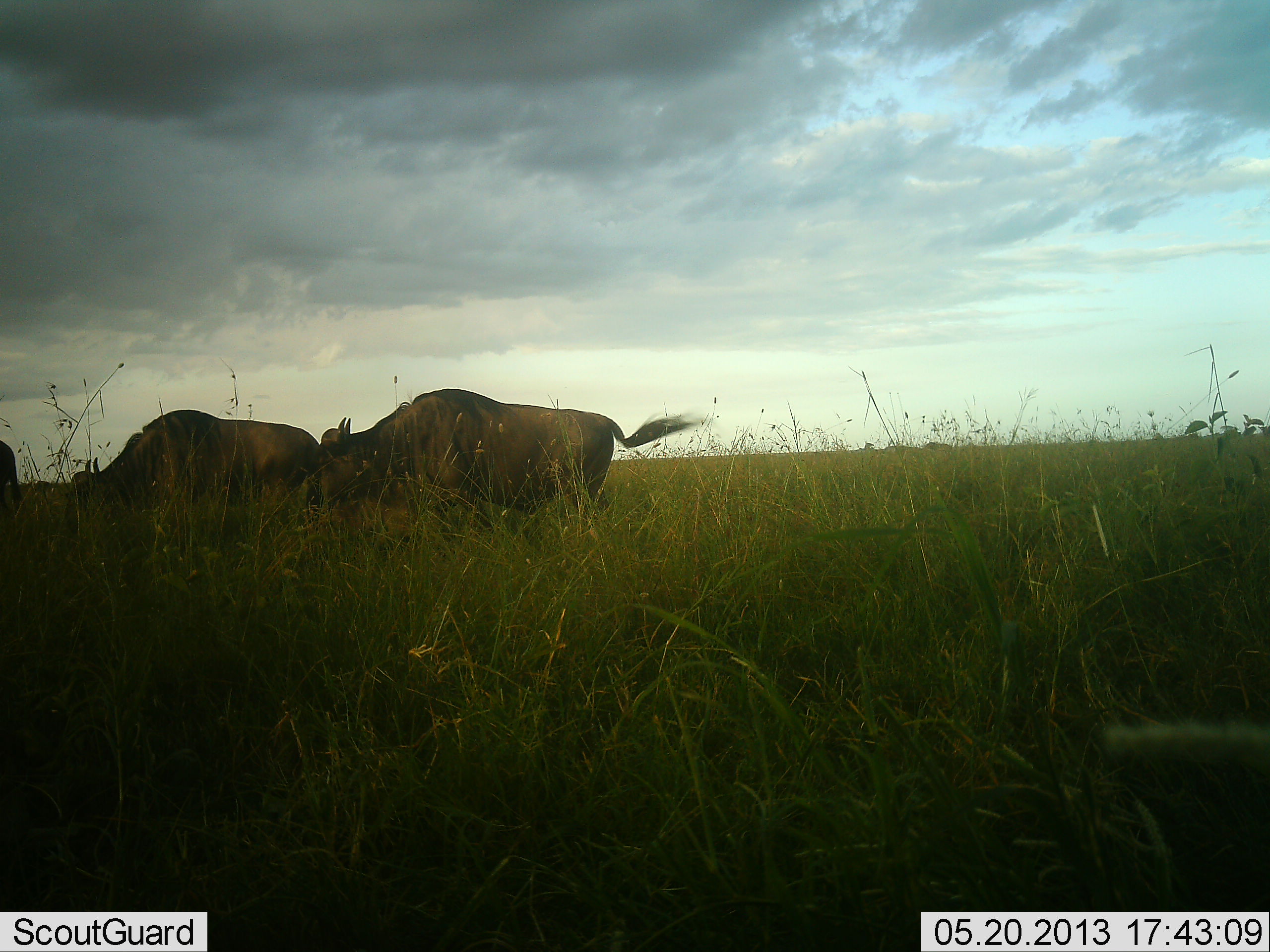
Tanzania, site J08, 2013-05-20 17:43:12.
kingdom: Animalia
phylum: Chordata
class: Mammalia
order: Artiodactyla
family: Bovidae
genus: Connochaetes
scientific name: Connochaetes taurinus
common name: blue wildebeest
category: wildebeest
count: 3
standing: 50%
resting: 7%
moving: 14%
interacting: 0%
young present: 0%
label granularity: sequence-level